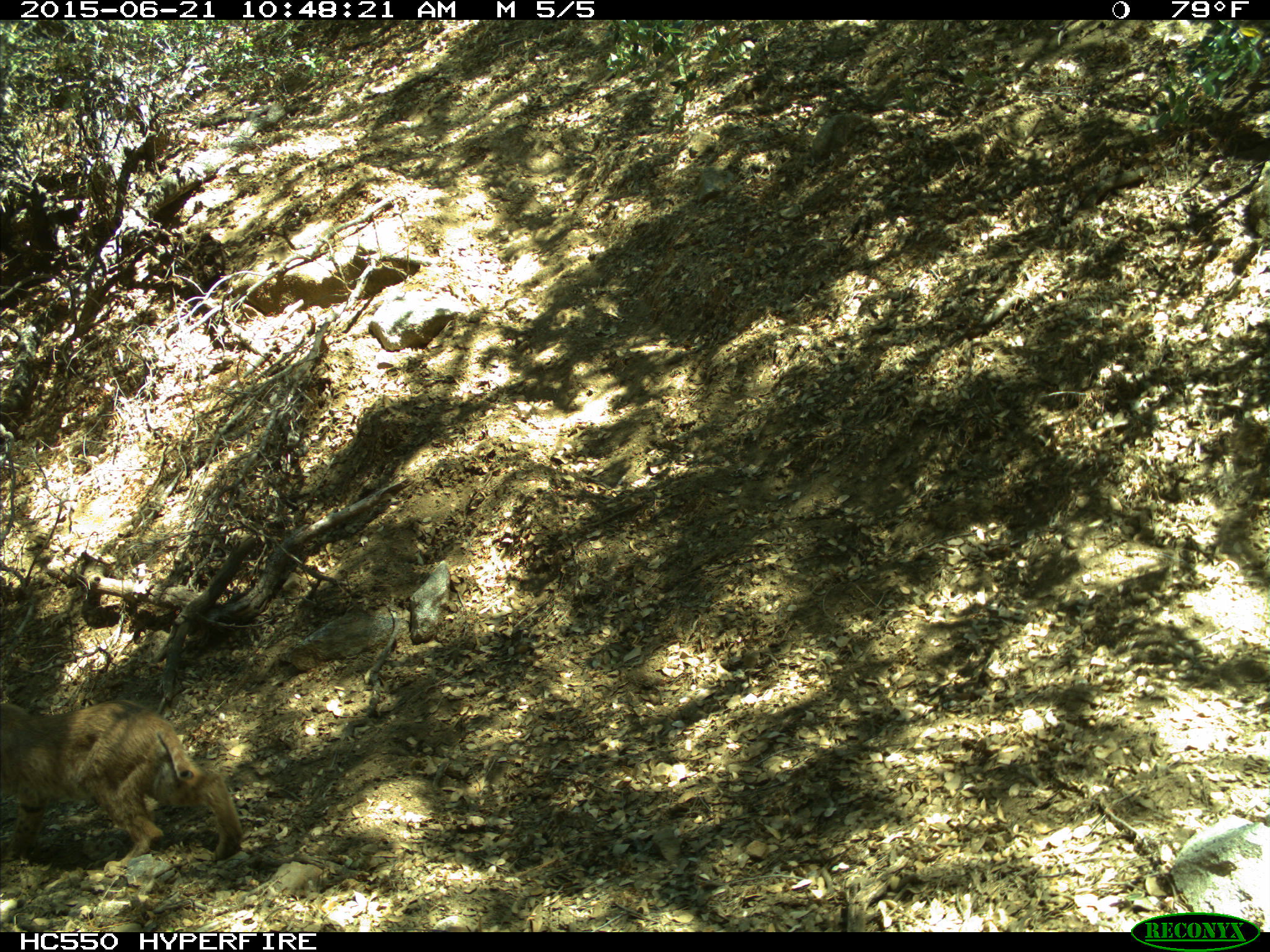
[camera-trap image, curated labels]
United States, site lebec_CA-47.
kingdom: Animalia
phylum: Chordata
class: Mammalia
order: Carnivora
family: Felidae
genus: Lynx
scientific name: Lynx rufus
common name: bobcat